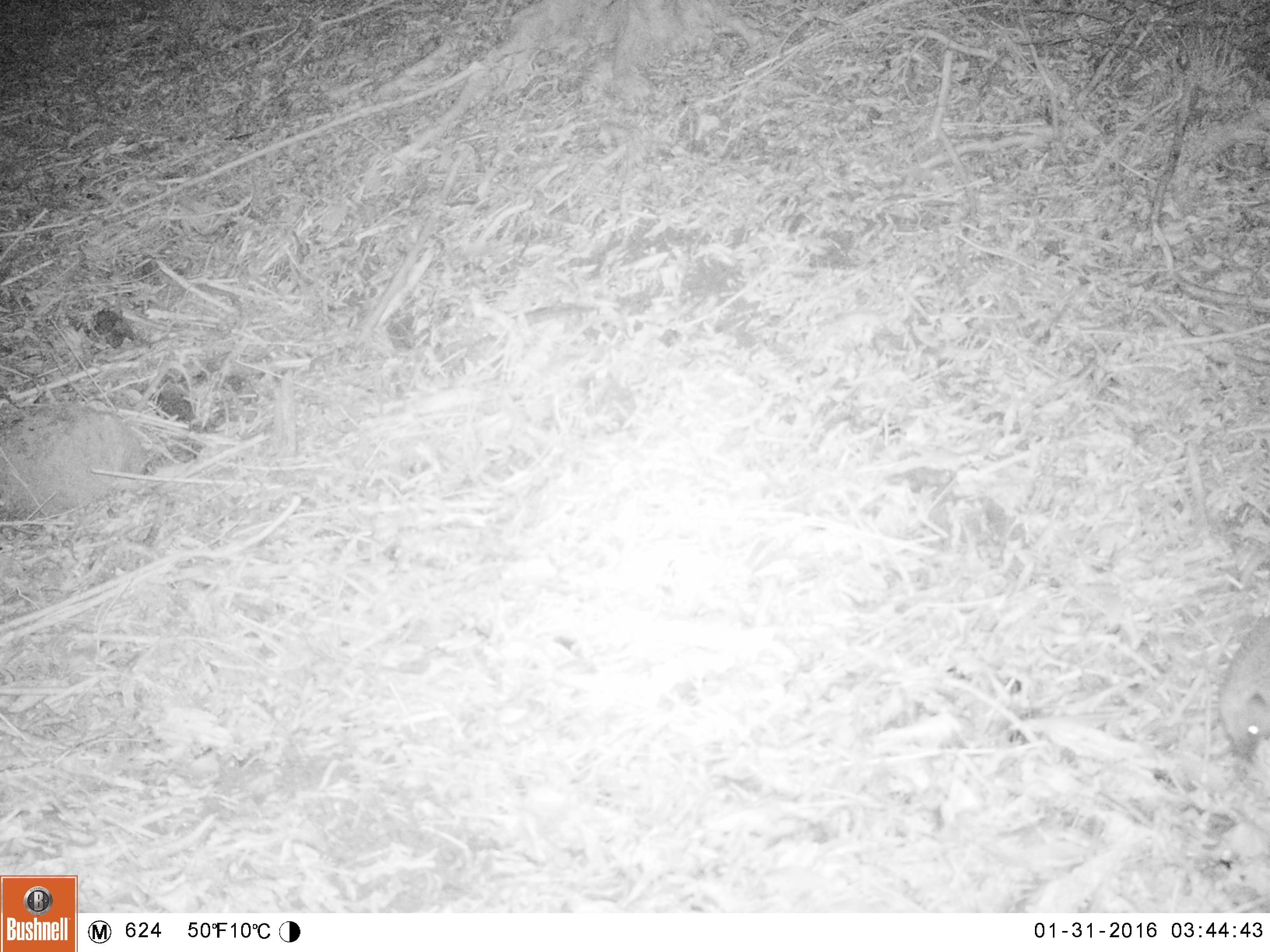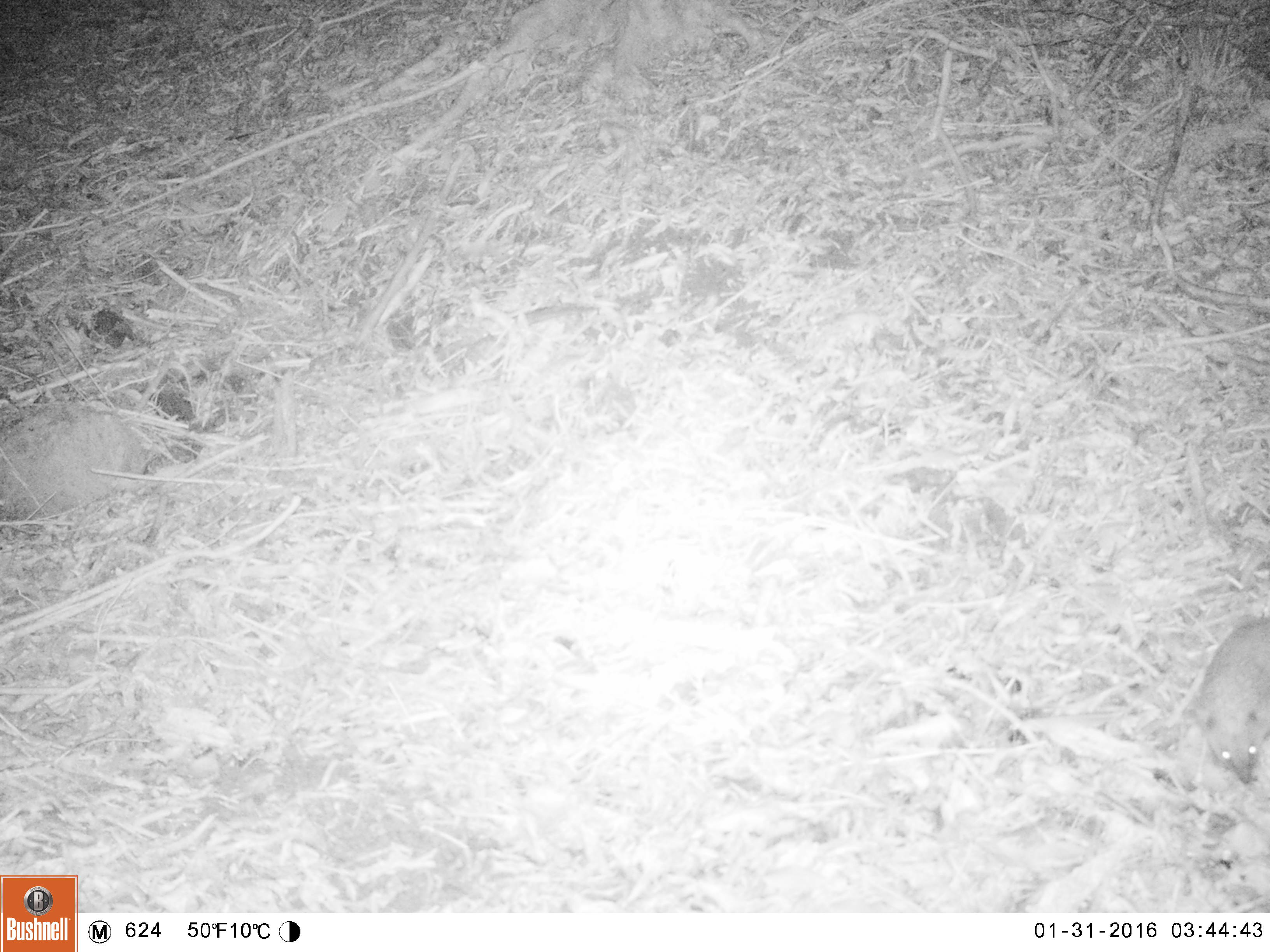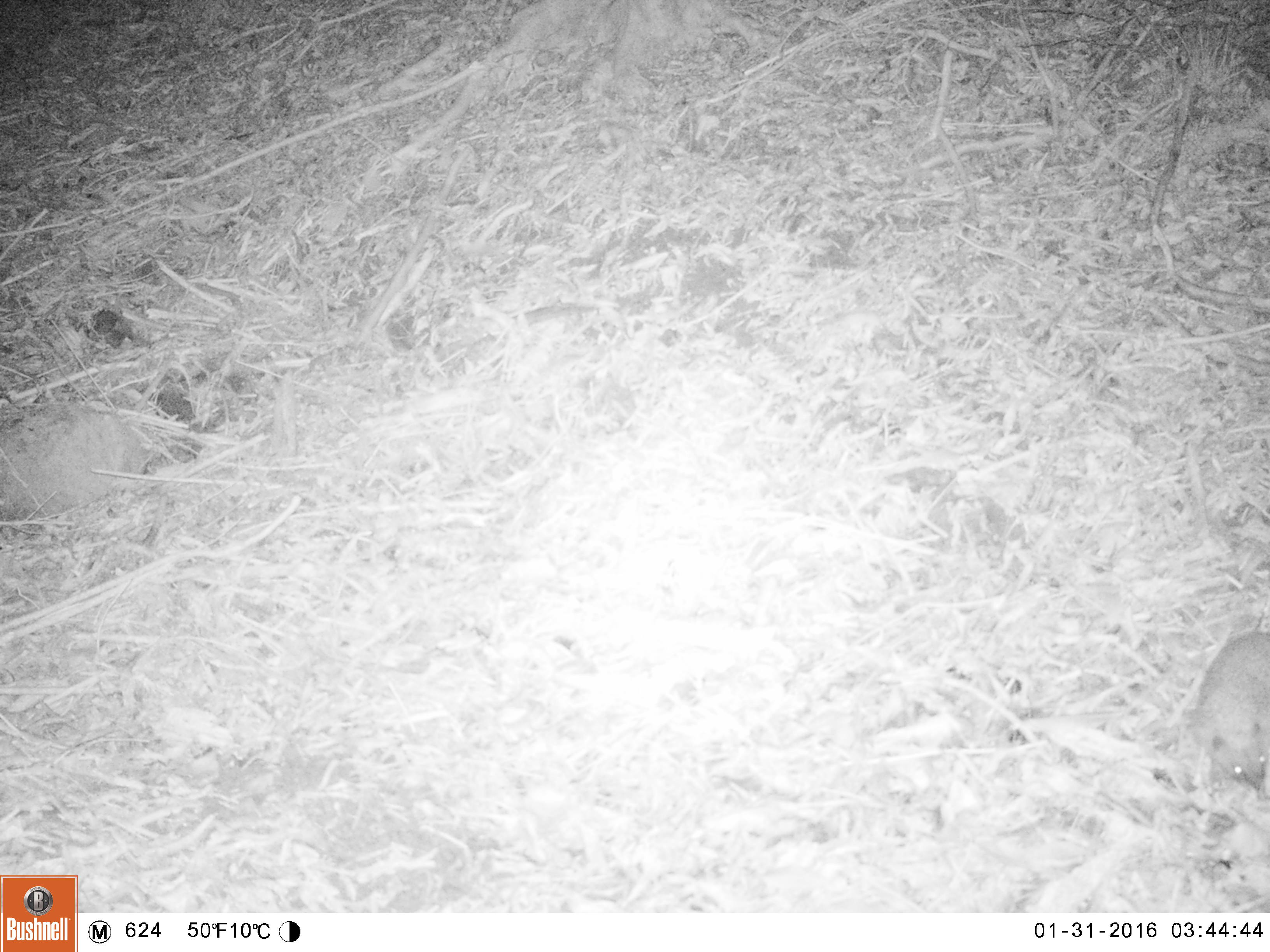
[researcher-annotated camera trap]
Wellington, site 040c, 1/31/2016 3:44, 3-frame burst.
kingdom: Animalia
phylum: Chordata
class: Mammalia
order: Eulipotyphla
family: Erinaceidae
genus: Erinaceus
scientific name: Erinaceus europaeus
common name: hedgehog